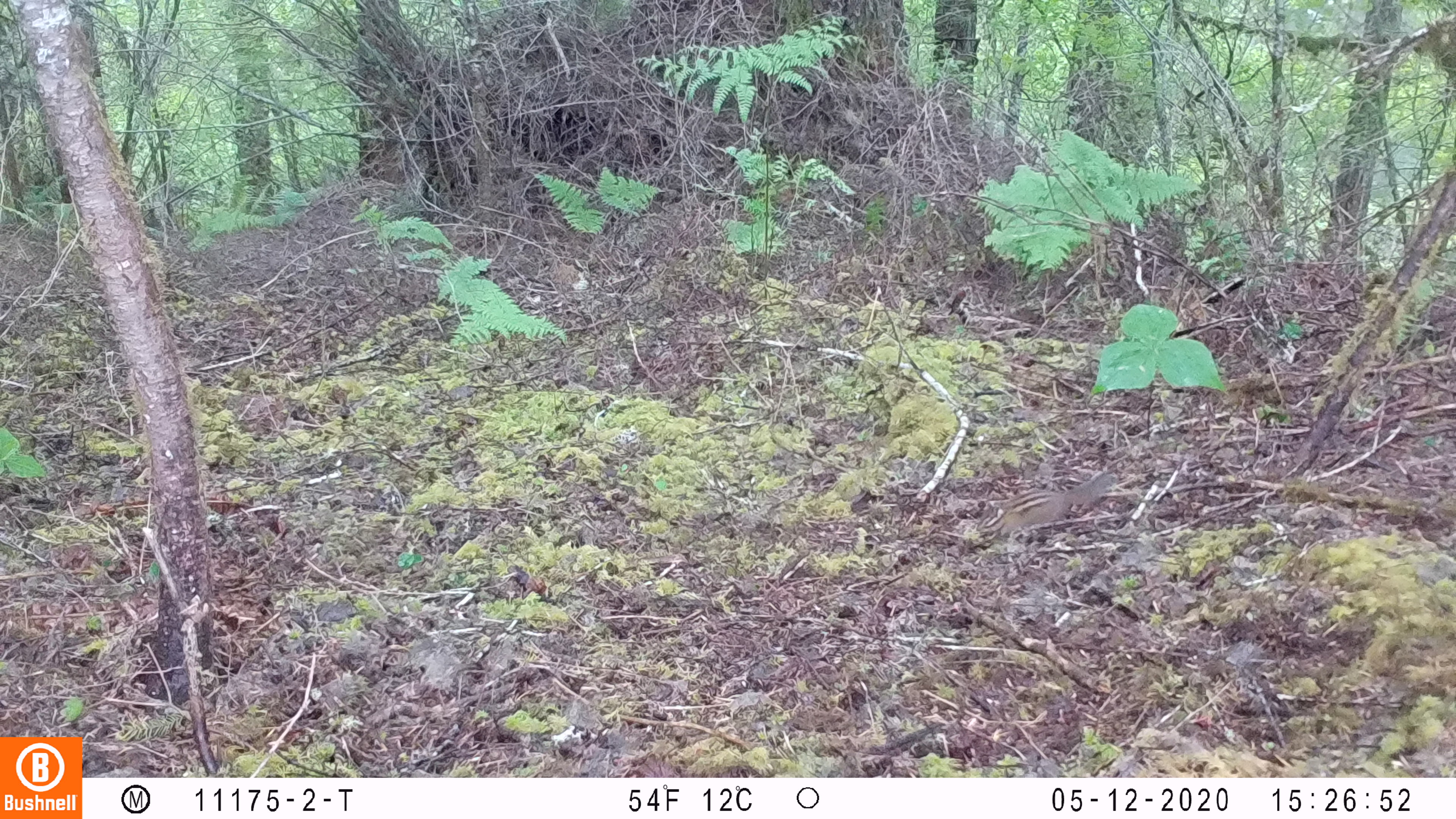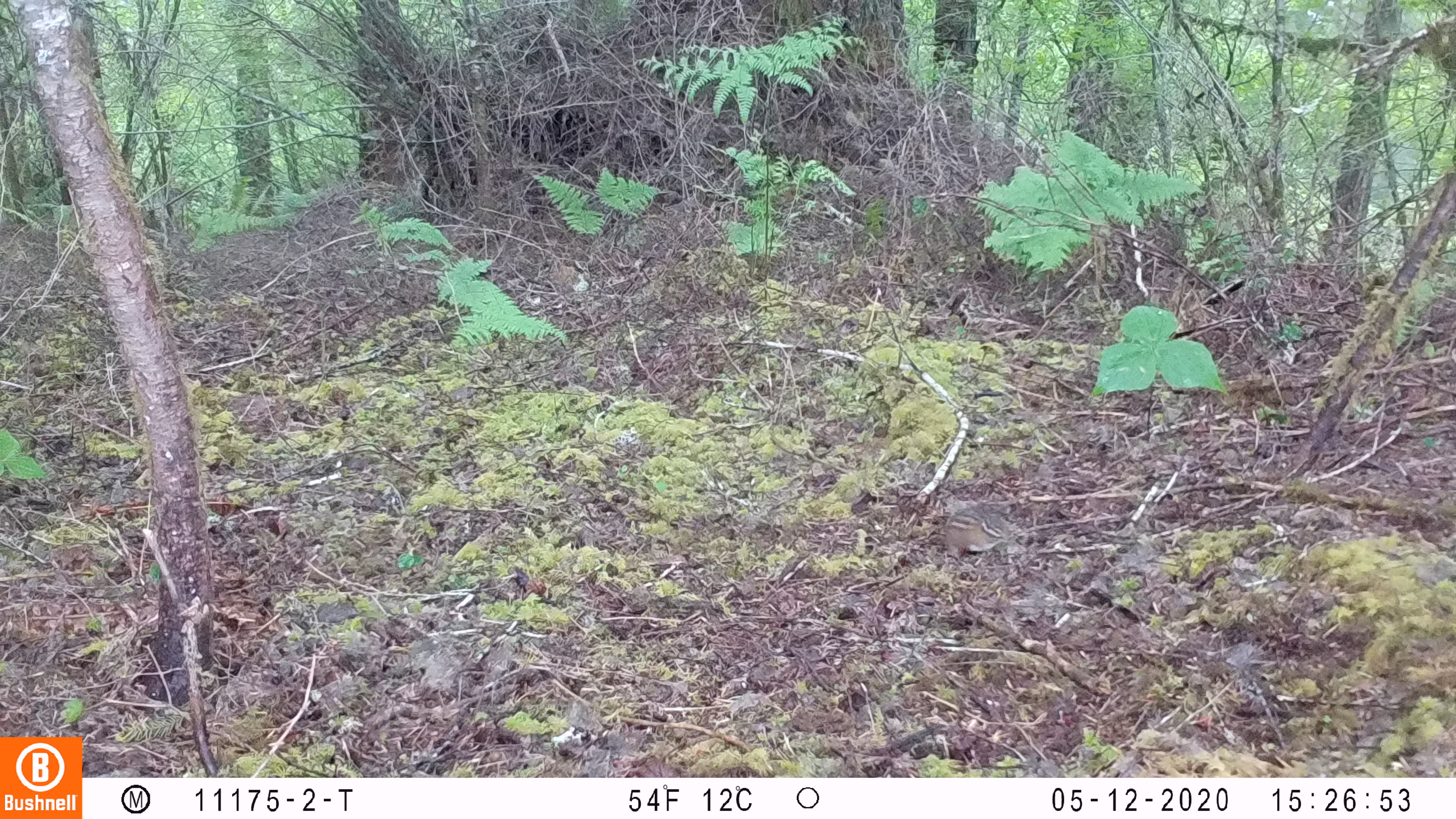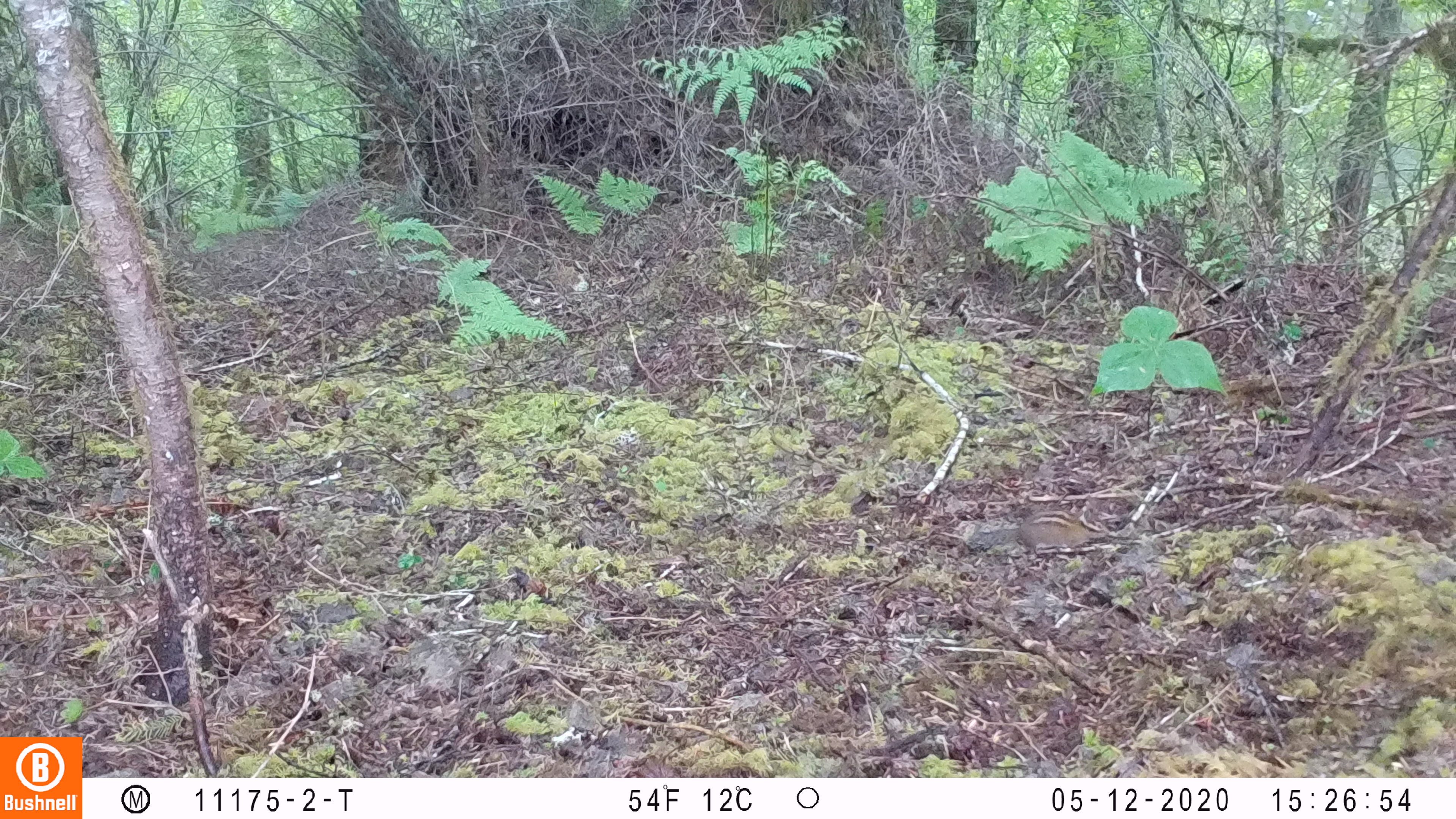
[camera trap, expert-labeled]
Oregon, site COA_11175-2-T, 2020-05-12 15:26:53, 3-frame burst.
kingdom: Animalia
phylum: Chordata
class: Mammalia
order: Rodentia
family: Sciuridae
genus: Neotamias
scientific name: Neotamias townsendii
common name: townsend's chipmunk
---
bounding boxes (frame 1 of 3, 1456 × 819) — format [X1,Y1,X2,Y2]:
townsend's chipmunk: [975,465,1119,539]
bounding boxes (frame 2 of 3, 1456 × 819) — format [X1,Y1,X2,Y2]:
townsend's chipmunk: [940,496,1013,562]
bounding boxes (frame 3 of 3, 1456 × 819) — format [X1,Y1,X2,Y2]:
townsend's chipmunk: [965,499,1112,557]